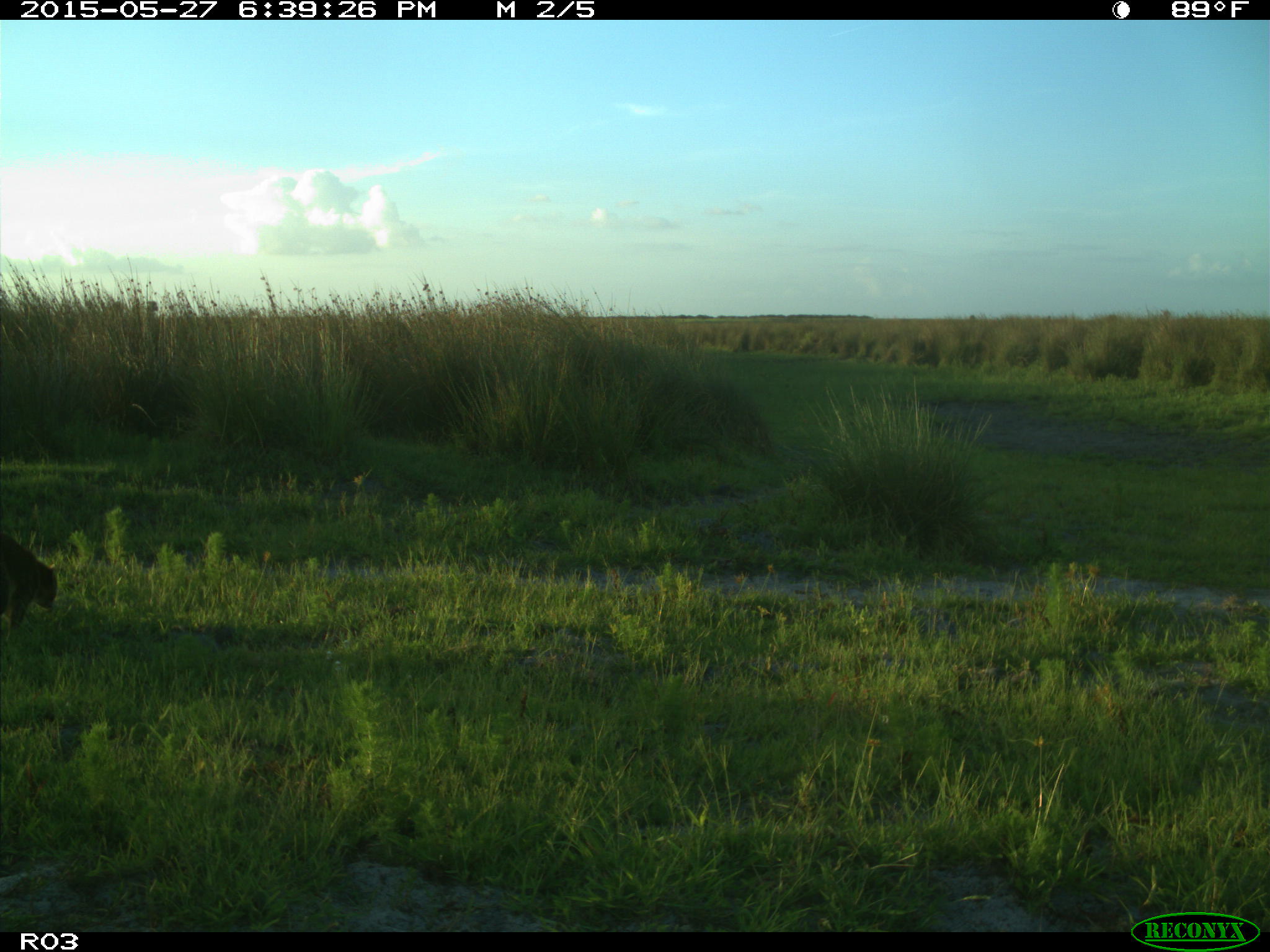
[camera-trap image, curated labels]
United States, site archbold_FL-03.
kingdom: Animalia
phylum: Chordata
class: Mammalia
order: Carnivora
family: Procyonidae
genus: Procyon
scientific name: Procyon lotor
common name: common raccoon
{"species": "Procyon lotor (common raccoon)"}